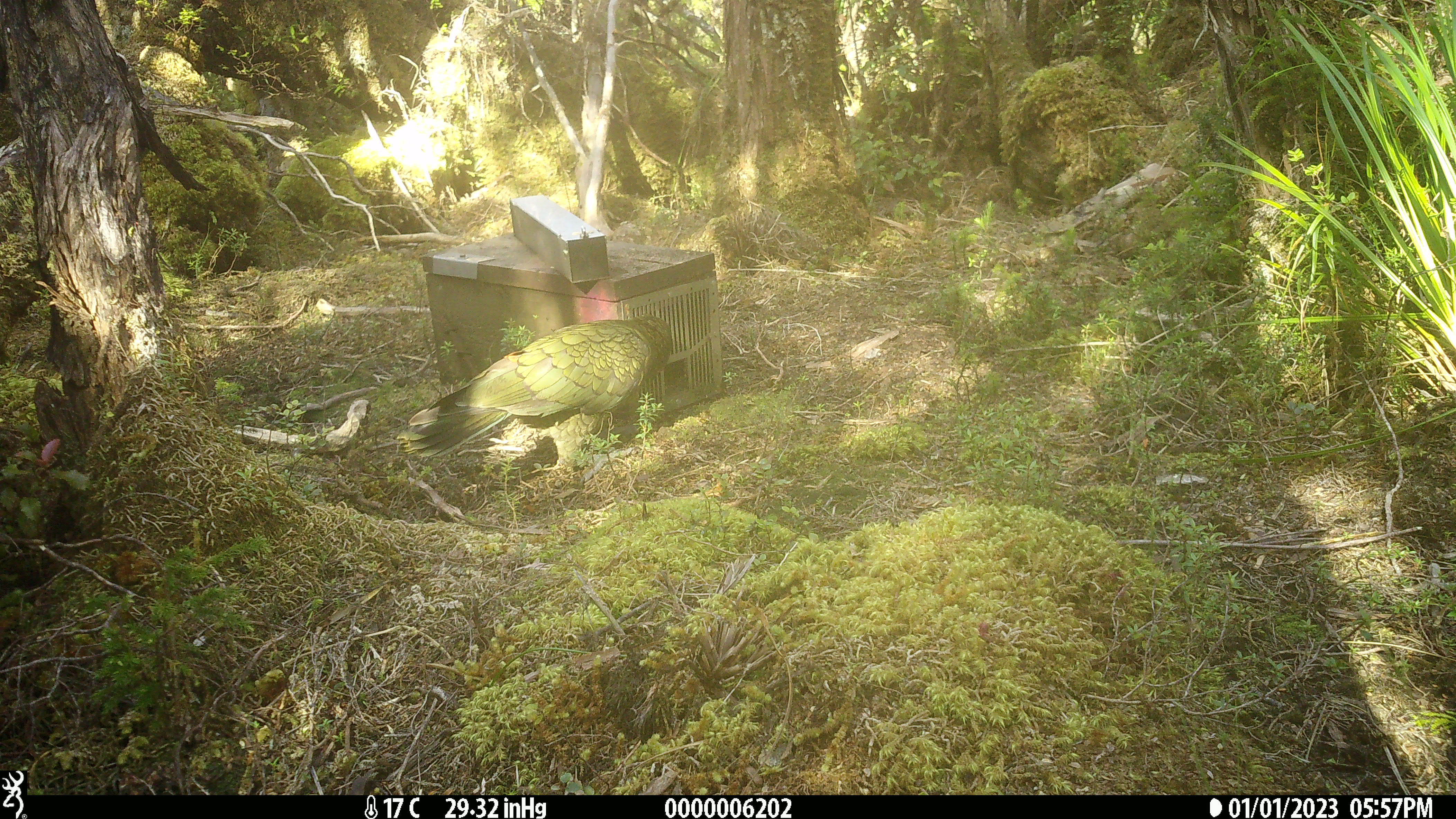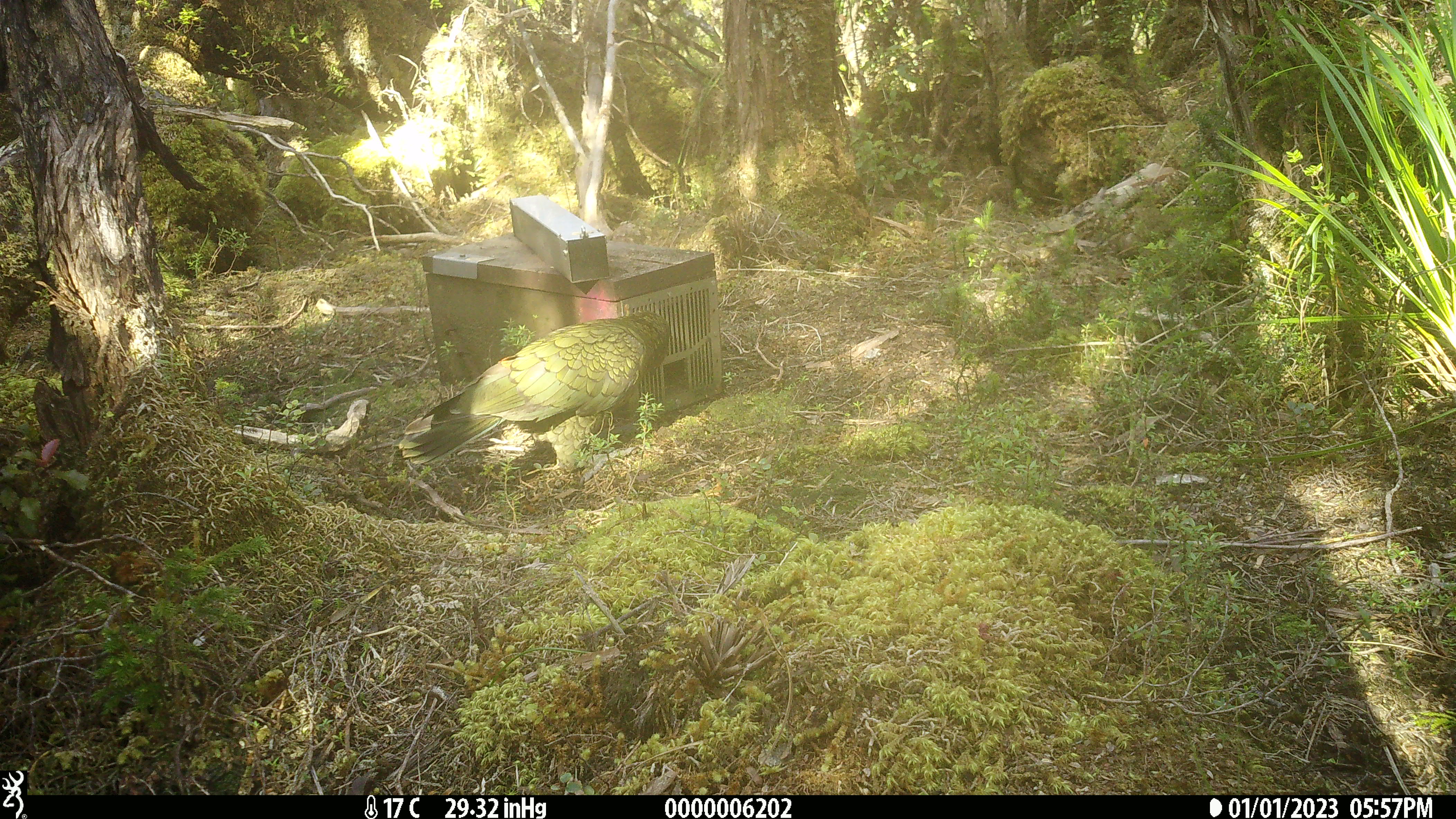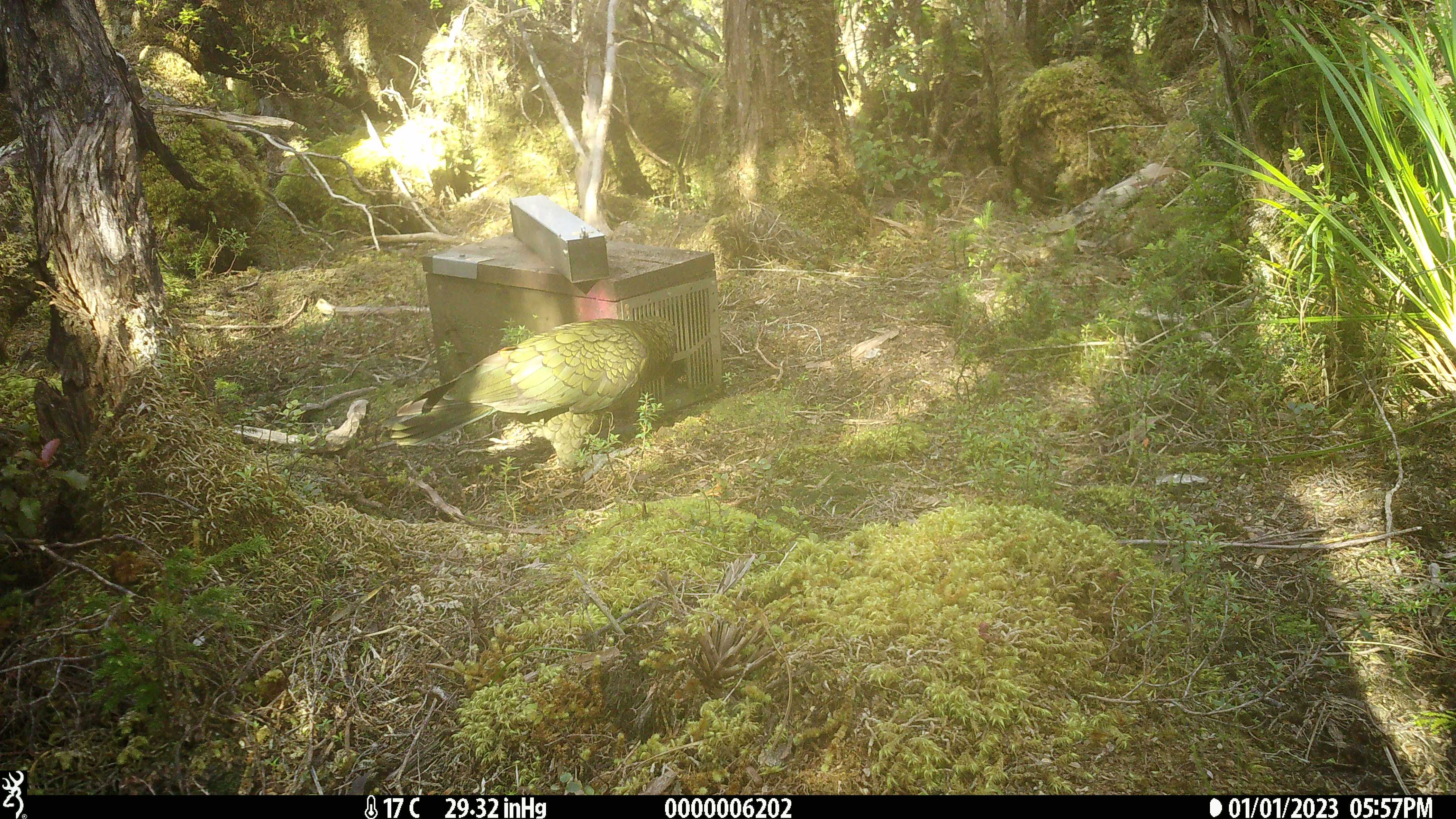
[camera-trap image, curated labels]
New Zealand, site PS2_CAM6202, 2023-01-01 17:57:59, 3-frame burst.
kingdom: Animalia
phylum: Chordata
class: Aves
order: Psittaciformes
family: Strigopidae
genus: Nestor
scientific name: Nestor notabilis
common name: kea